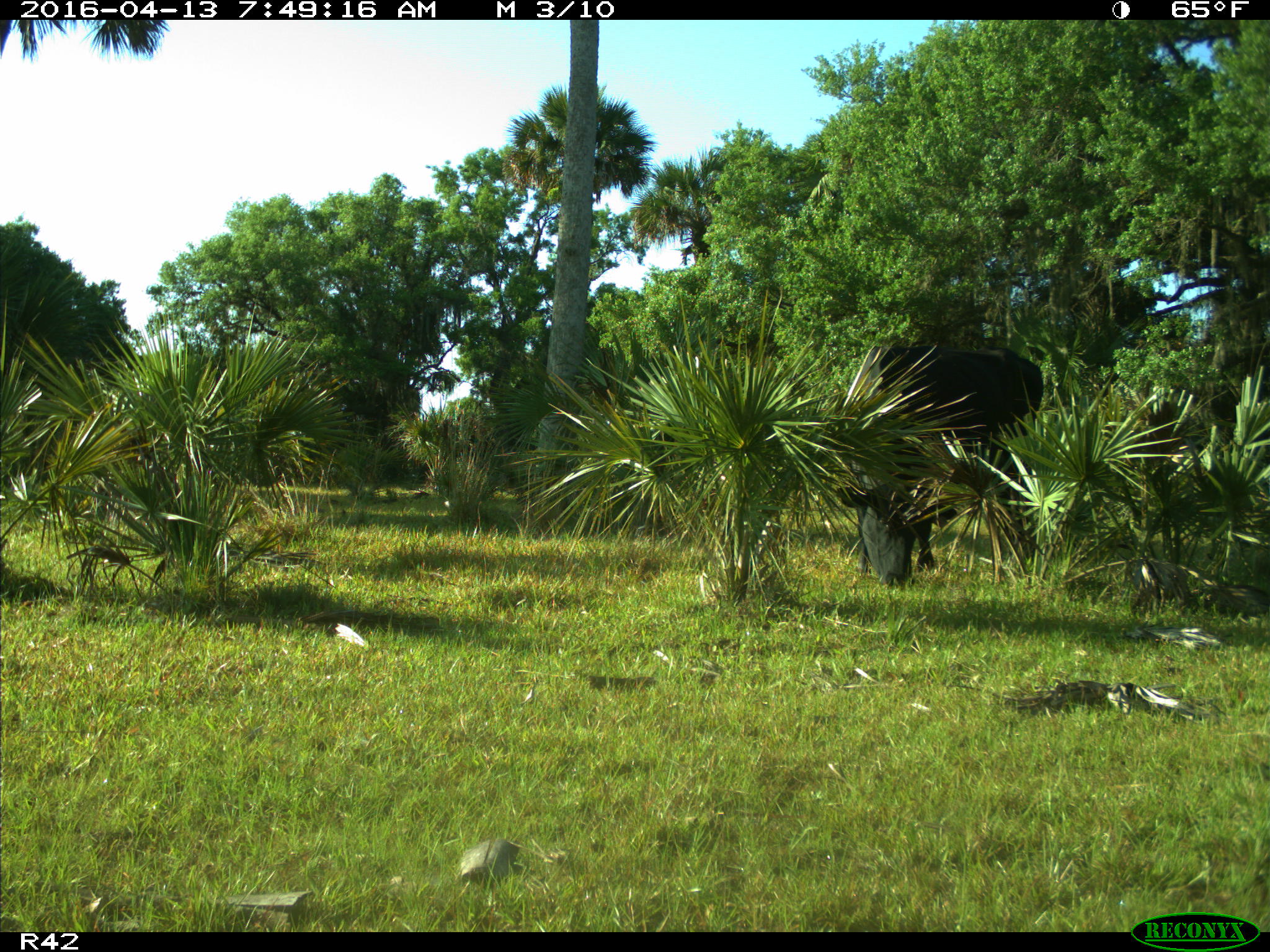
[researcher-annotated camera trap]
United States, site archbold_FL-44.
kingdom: Animalia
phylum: Chordata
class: Mammalia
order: Artiodactyla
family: Bovidae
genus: Bos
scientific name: Bos taurus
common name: domestic cow